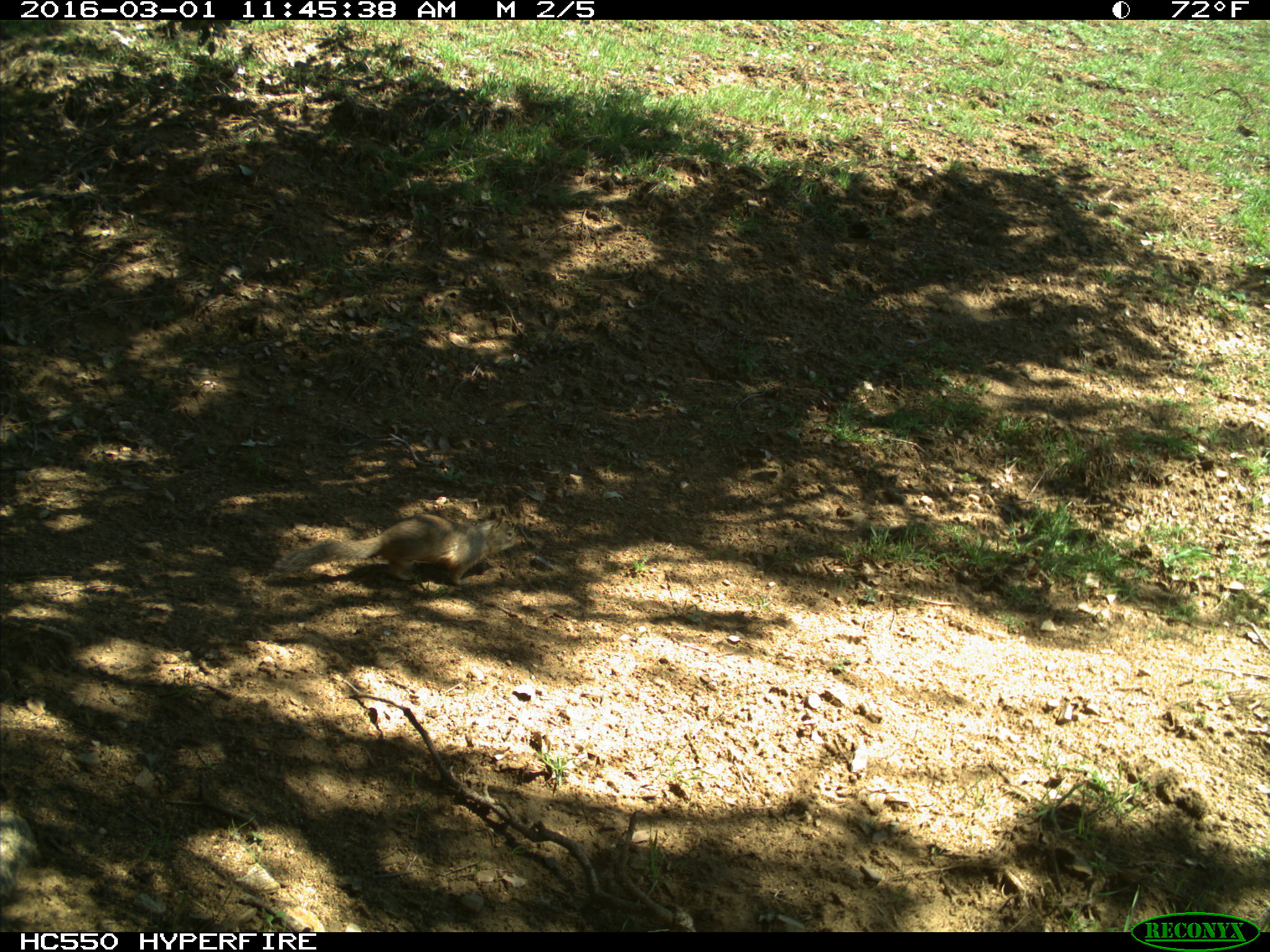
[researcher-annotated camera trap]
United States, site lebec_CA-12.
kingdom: Animalia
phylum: Chordata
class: Mammalia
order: Rodentia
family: Sciuridae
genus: Otospermophilus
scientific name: Otospermophilus beecheyi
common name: california ground squirrel